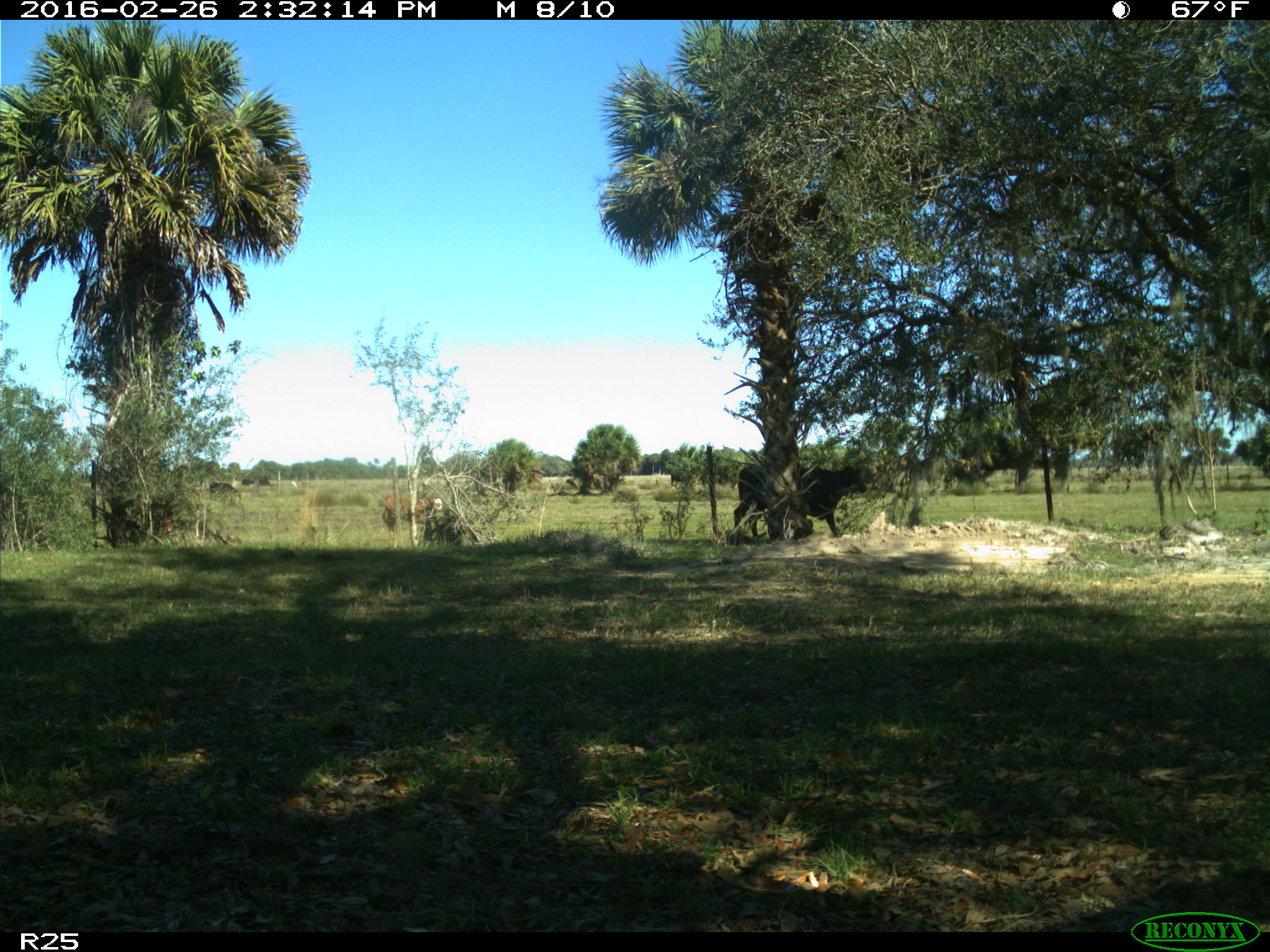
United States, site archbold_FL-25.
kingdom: Animalia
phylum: Chordata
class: Mammalia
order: Artiodactyla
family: Bovidae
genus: Bos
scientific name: Bos taurus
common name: domestic cow